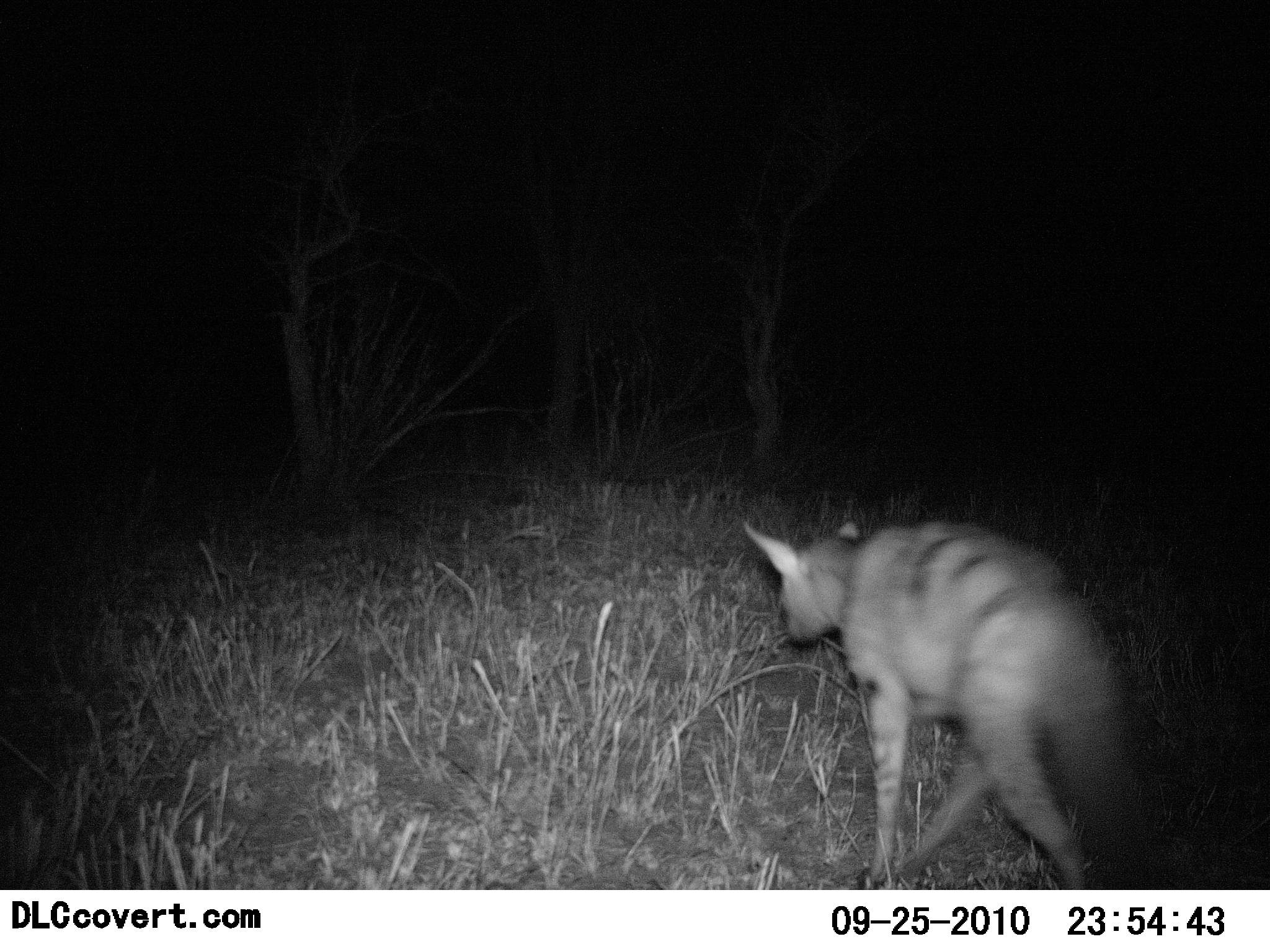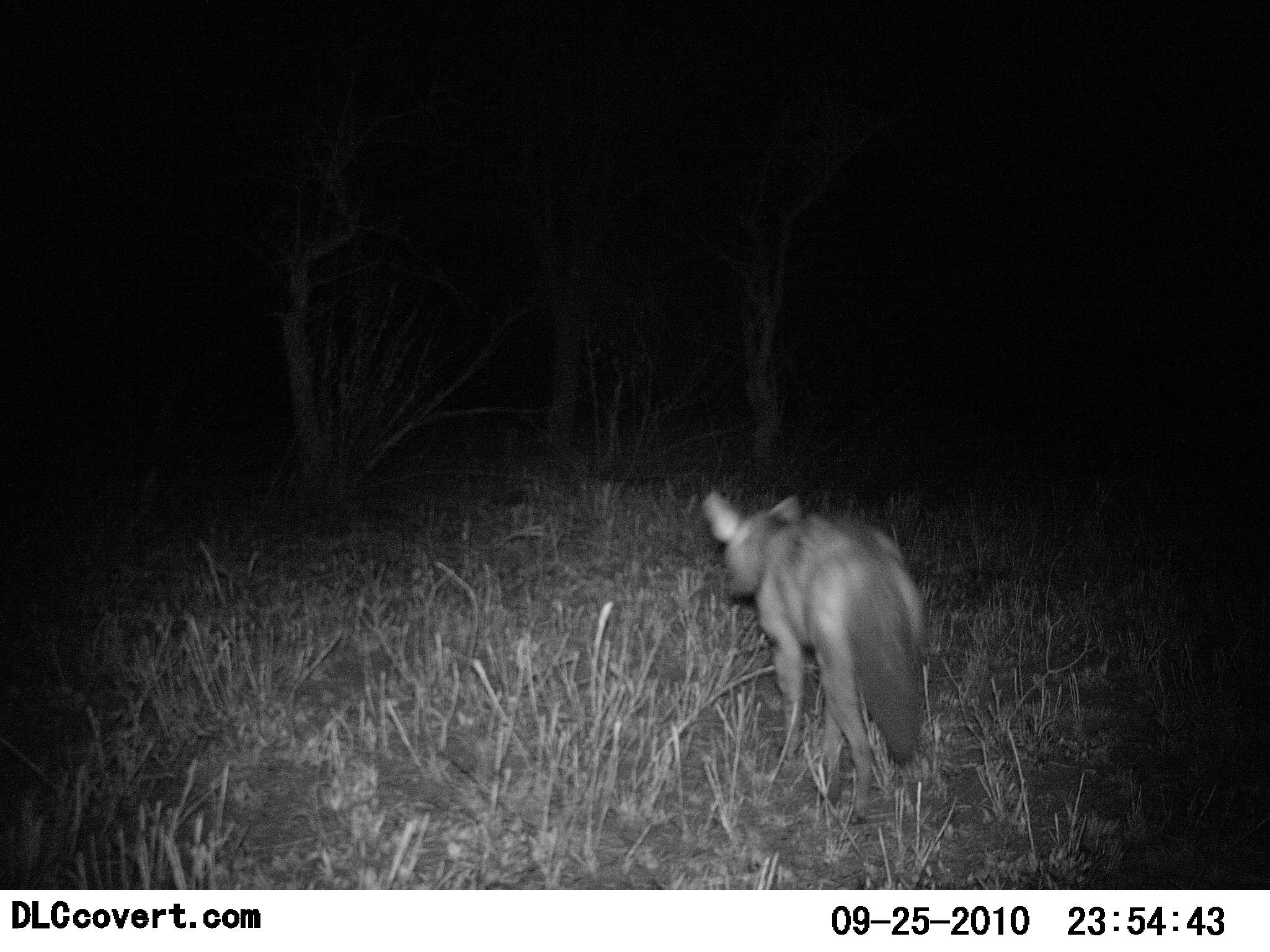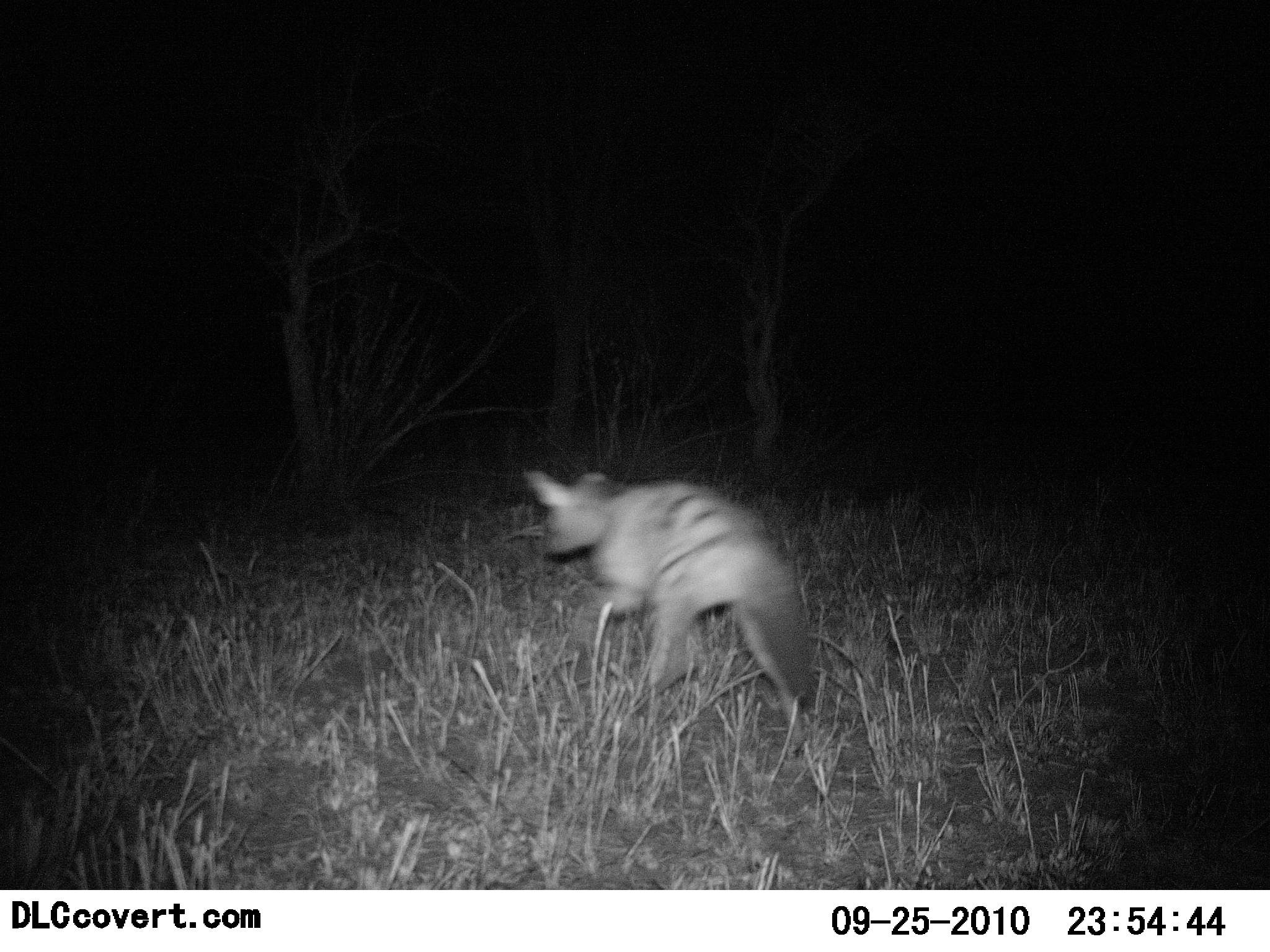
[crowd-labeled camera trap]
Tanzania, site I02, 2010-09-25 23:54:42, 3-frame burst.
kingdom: Animalia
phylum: Chordata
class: Mammalia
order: Carnivora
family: Hyaenidae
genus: Proteles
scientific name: Proteles cristatus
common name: aardwolf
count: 1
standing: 0%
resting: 0%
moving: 92%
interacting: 0%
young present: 0%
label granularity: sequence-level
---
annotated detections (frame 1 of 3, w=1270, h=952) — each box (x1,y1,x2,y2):
animal: (739,516,1137,889)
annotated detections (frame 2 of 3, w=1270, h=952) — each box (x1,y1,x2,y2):
animal: (699,486,929,827)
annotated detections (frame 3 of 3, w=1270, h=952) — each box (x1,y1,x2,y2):
animal: (520,467,814,759)